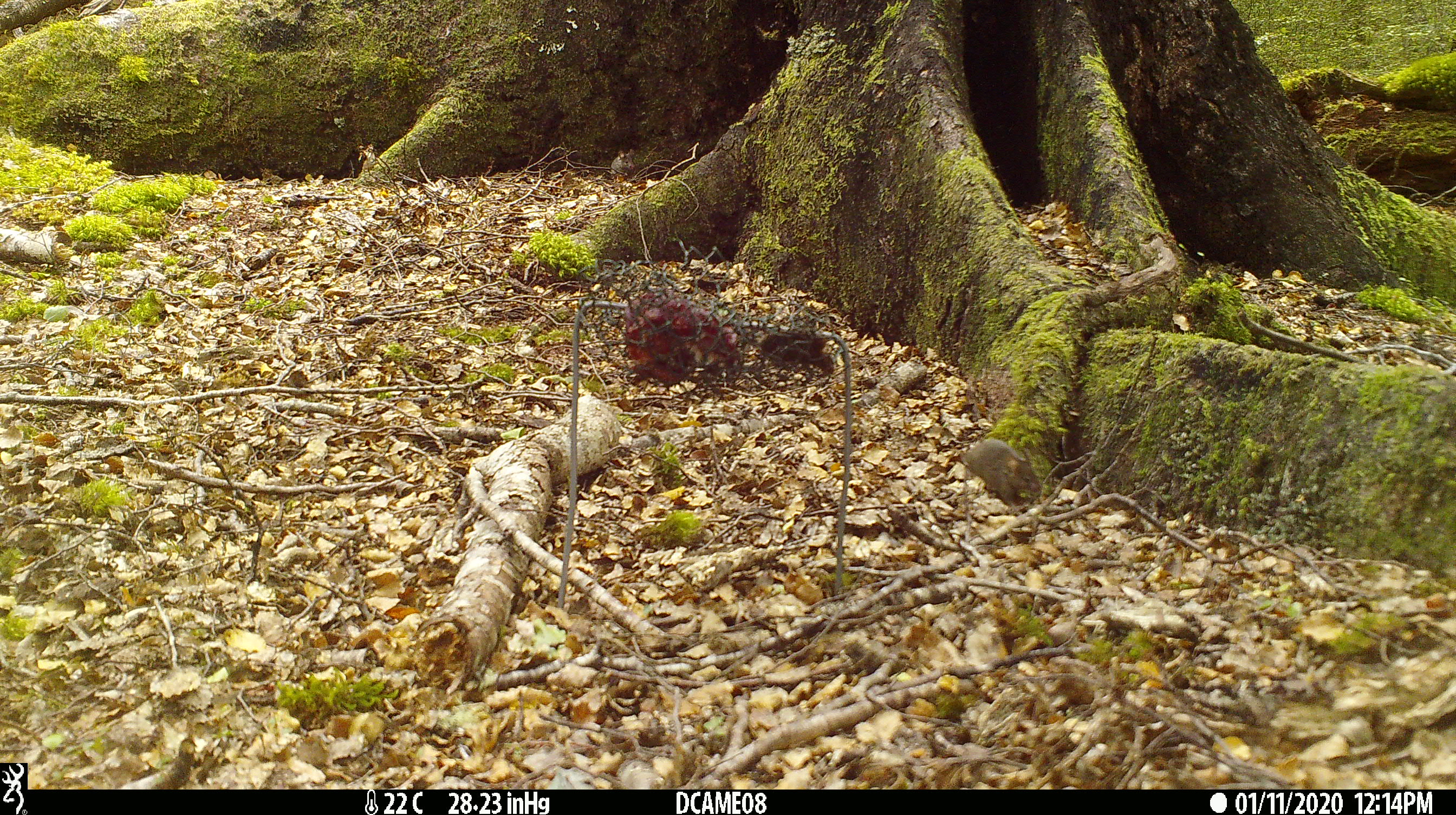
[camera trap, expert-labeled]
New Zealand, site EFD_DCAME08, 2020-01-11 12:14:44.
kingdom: Animalia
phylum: Chordata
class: Mammalia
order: Rodentia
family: Muridae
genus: Mus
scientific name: Mus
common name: mouse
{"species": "mouse (Mus)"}